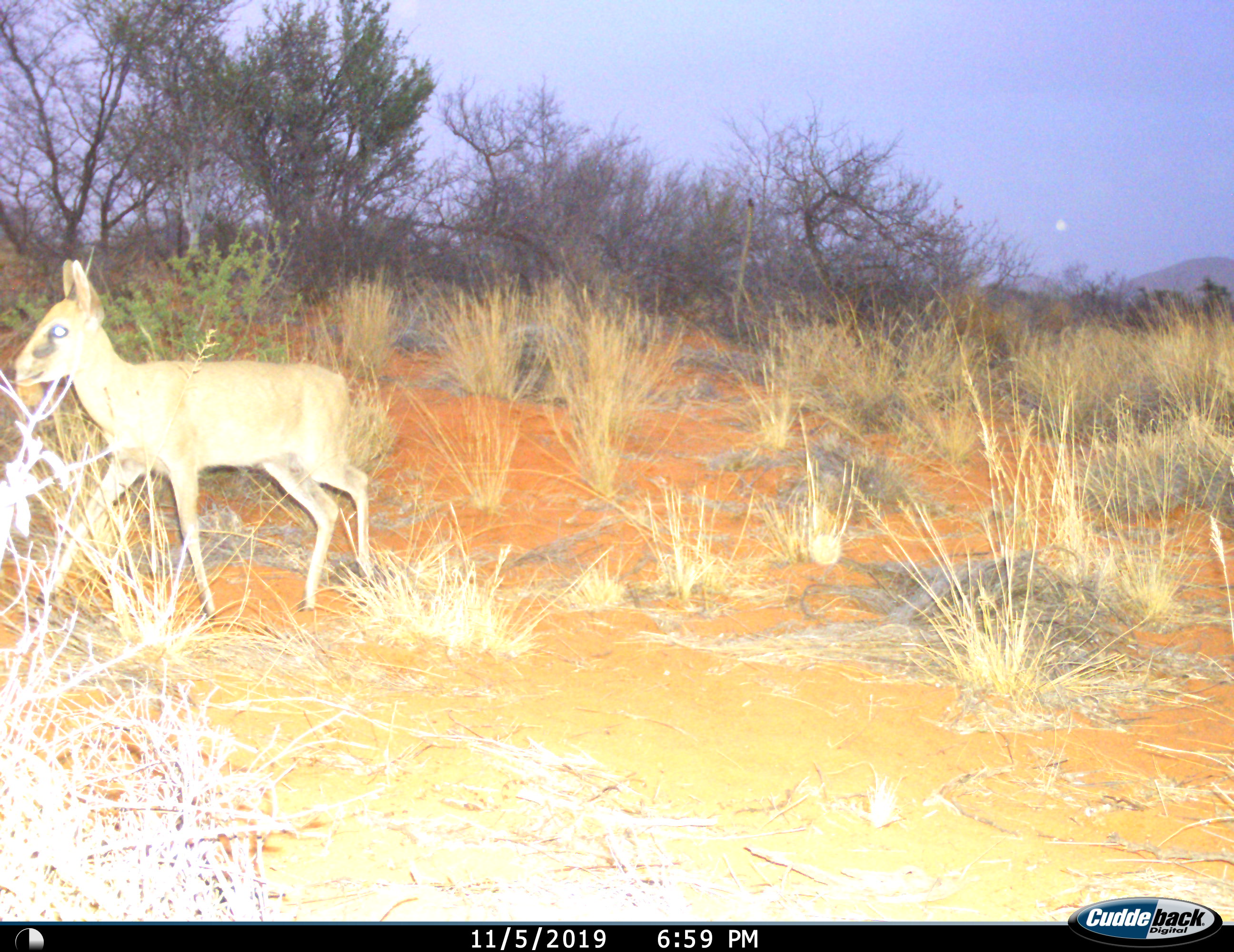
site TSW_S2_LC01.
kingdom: Animalia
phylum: Chordata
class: Mammalia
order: Artiodactyla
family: Bovidae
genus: Sylvicapra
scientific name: Sylvicapra grimmia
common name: common duiker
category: duikercommongrey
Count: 1.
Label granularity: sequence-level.